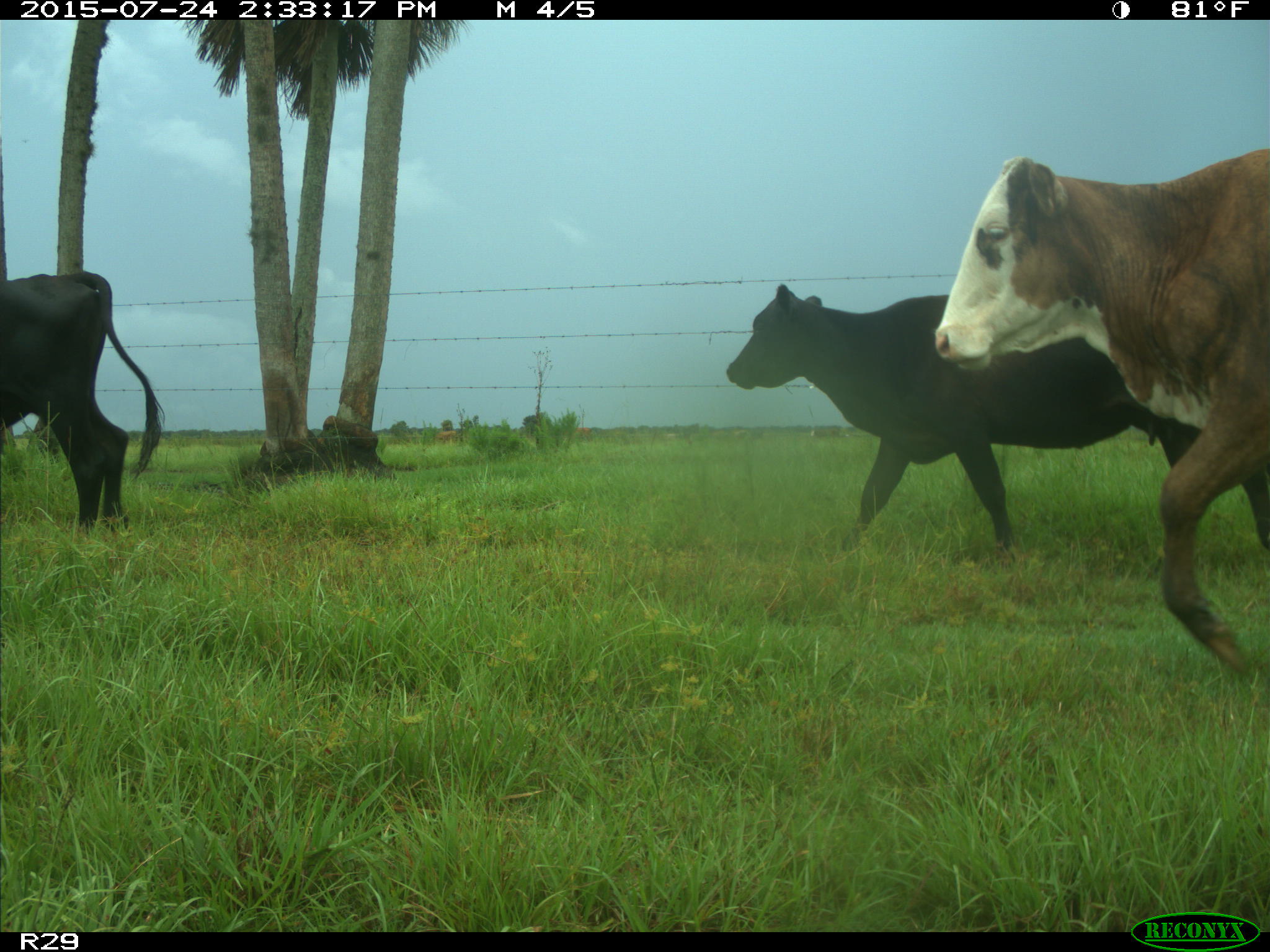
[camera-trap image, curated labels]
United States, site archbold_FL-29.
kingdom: Animalia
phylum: Chordata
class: Mammalia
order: Artiodactyla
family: Bovidae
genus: Bos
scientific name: Bos taurus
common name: domestic cow